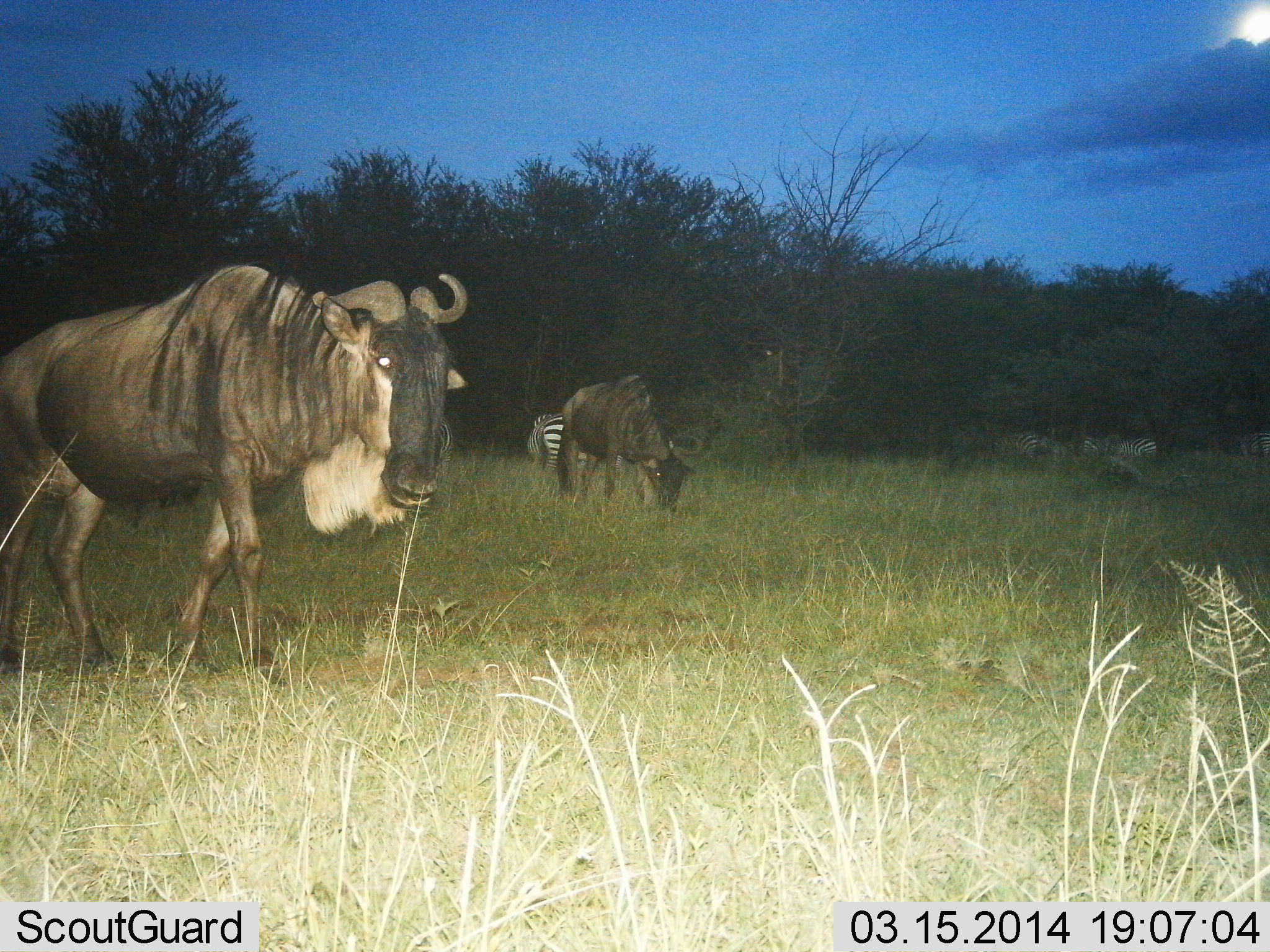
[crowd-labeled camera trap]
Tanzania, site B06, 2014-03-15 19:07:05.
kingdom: Animalia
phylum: Chordata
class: Mammalia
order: Artiodactyla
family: Bovidae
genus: Connochaetes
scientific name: Connochaetes taurinus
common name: blue wildebeest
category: wildebeest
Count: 2.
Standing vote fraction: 36%.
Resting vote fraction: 9%.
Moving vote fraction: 73%.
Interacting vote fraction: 0%.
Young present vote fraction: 0%.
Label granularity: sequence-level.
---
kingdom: Animalia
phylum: Chordata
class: Mammalia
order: Perissodactyla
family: Equidae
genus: Equus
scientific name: Equus quagga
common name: plains zebra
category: zebra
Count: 4.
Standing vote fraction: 70%.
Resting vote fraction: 0%.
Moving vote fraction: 0%.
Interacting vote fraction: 0%.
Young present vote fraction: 0%.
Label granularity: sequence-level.